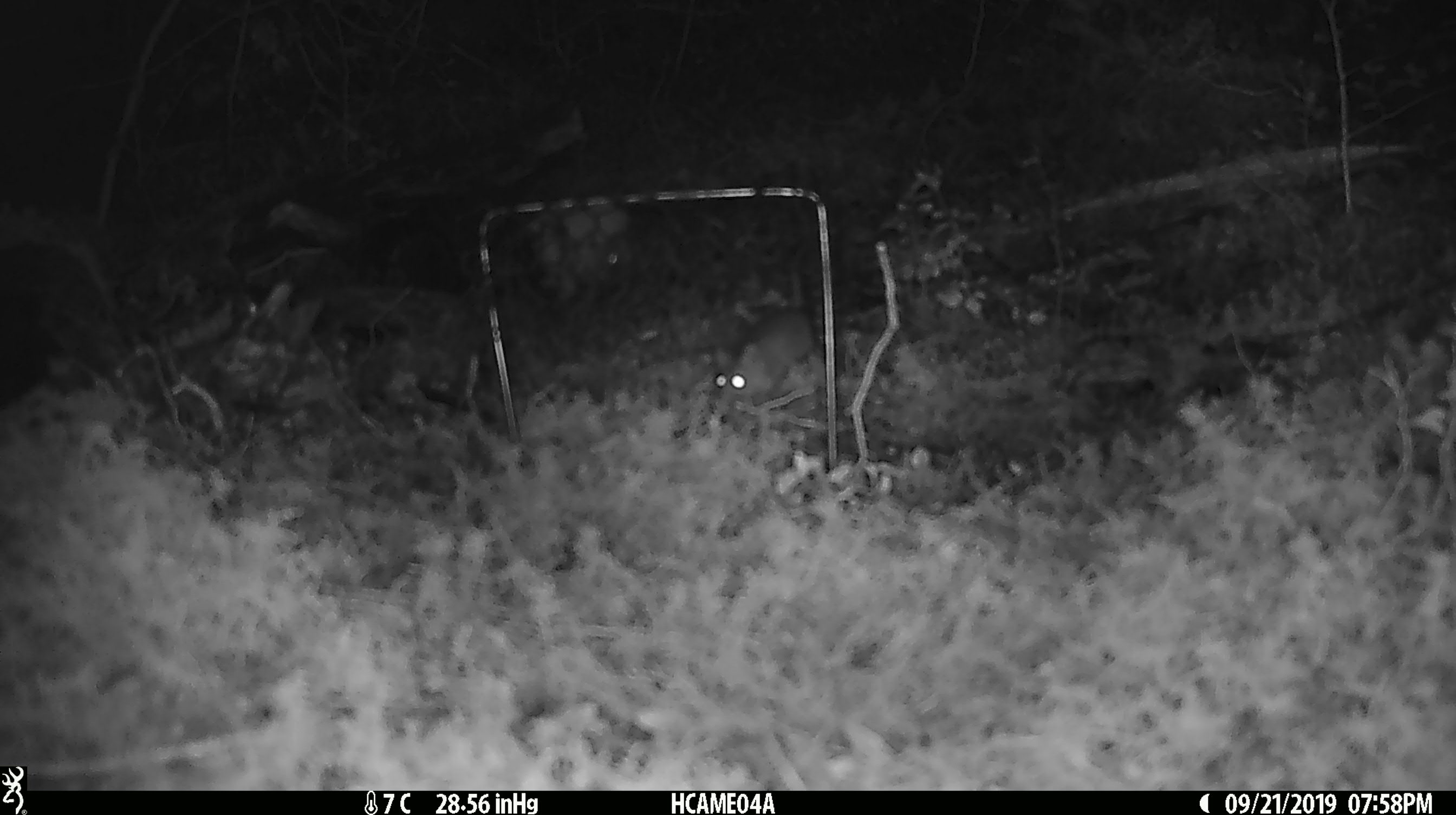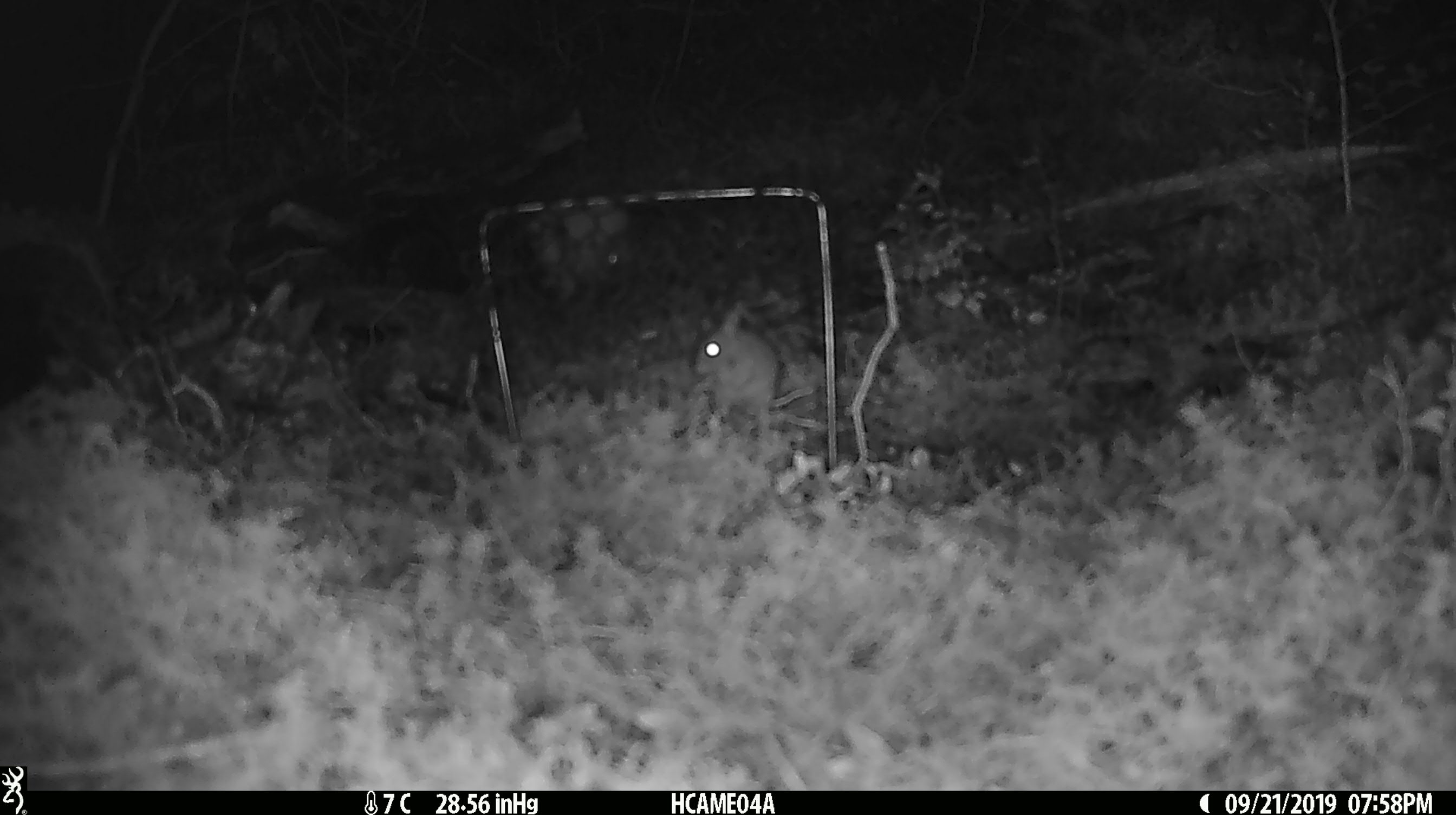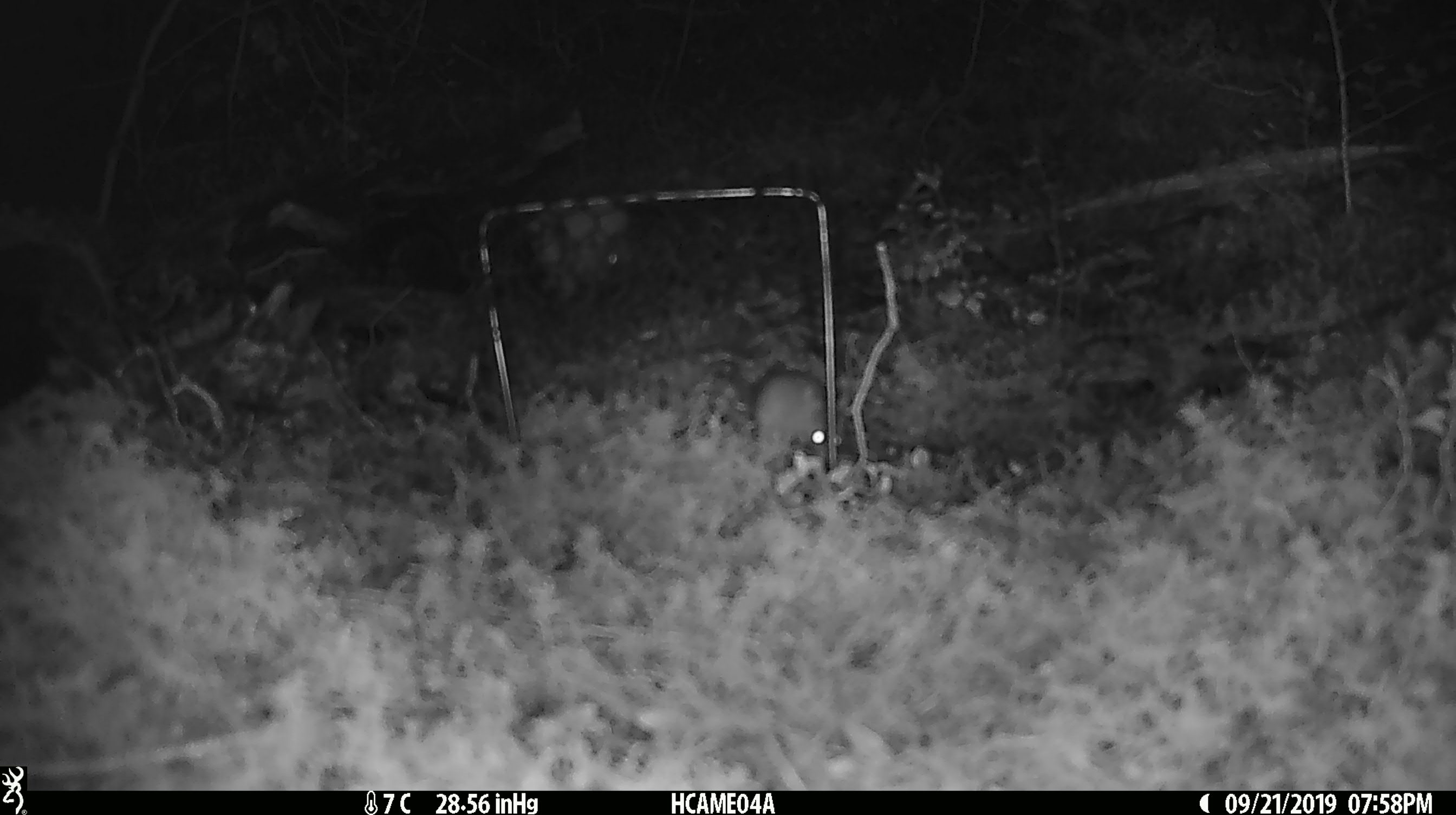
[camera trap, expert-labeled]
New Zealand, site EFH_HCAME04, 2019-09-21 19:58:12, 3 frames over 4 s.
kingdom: Animalia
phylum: Chordata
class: Mammalia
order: Rodentia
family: Muridae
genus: Mus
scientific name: Mus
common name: mouse